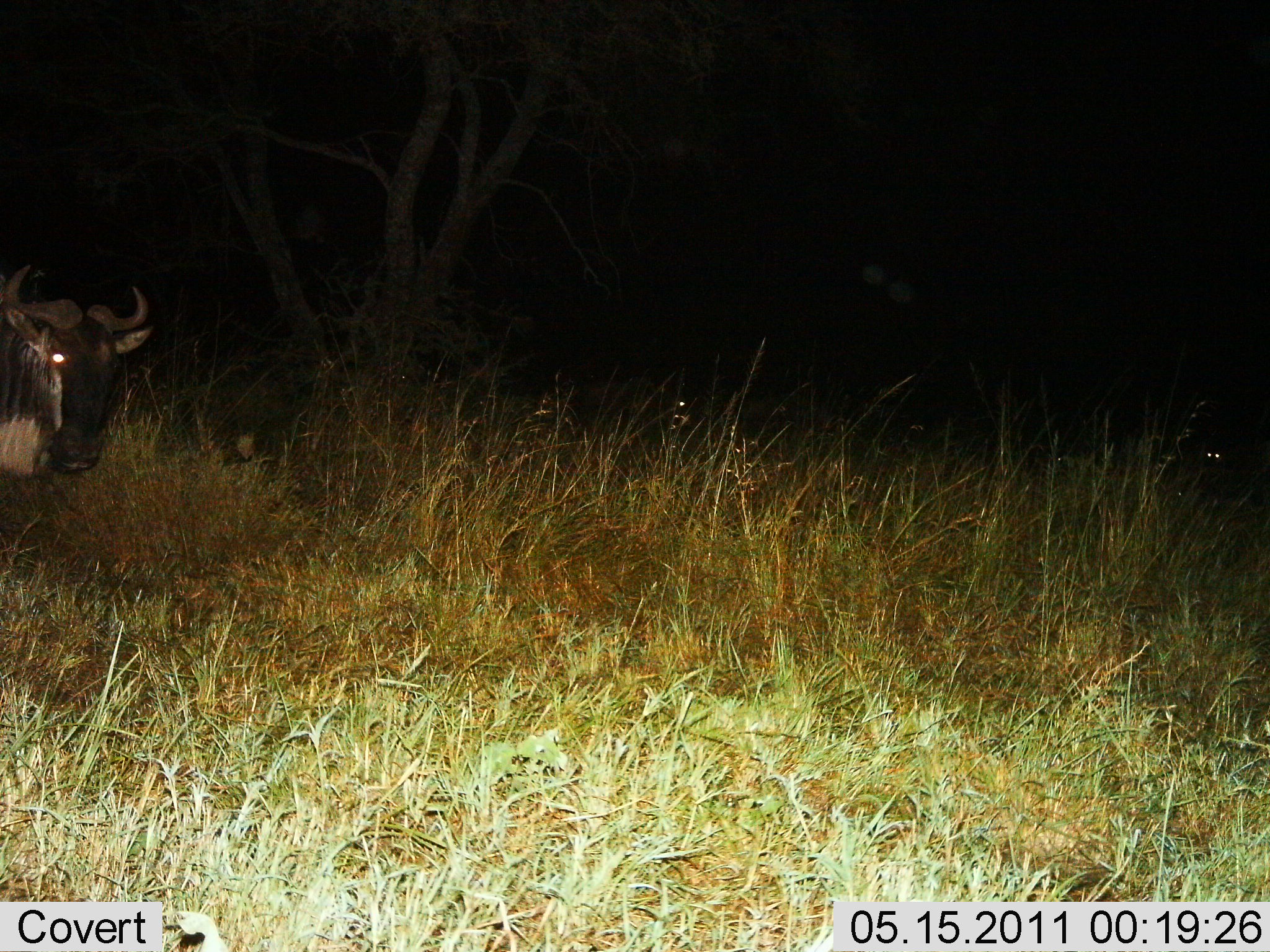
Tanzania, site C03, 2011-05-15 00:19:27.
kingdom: Animalia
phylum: Chordata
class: Mammalia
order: Artiodactyla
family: Bovidae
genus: Connochaetes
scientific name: Connochaetes taurinus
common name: blue wildebeest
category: wildebeest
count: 1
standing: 92%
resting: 17%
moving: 17%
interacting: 0%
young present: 0%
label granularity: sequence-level